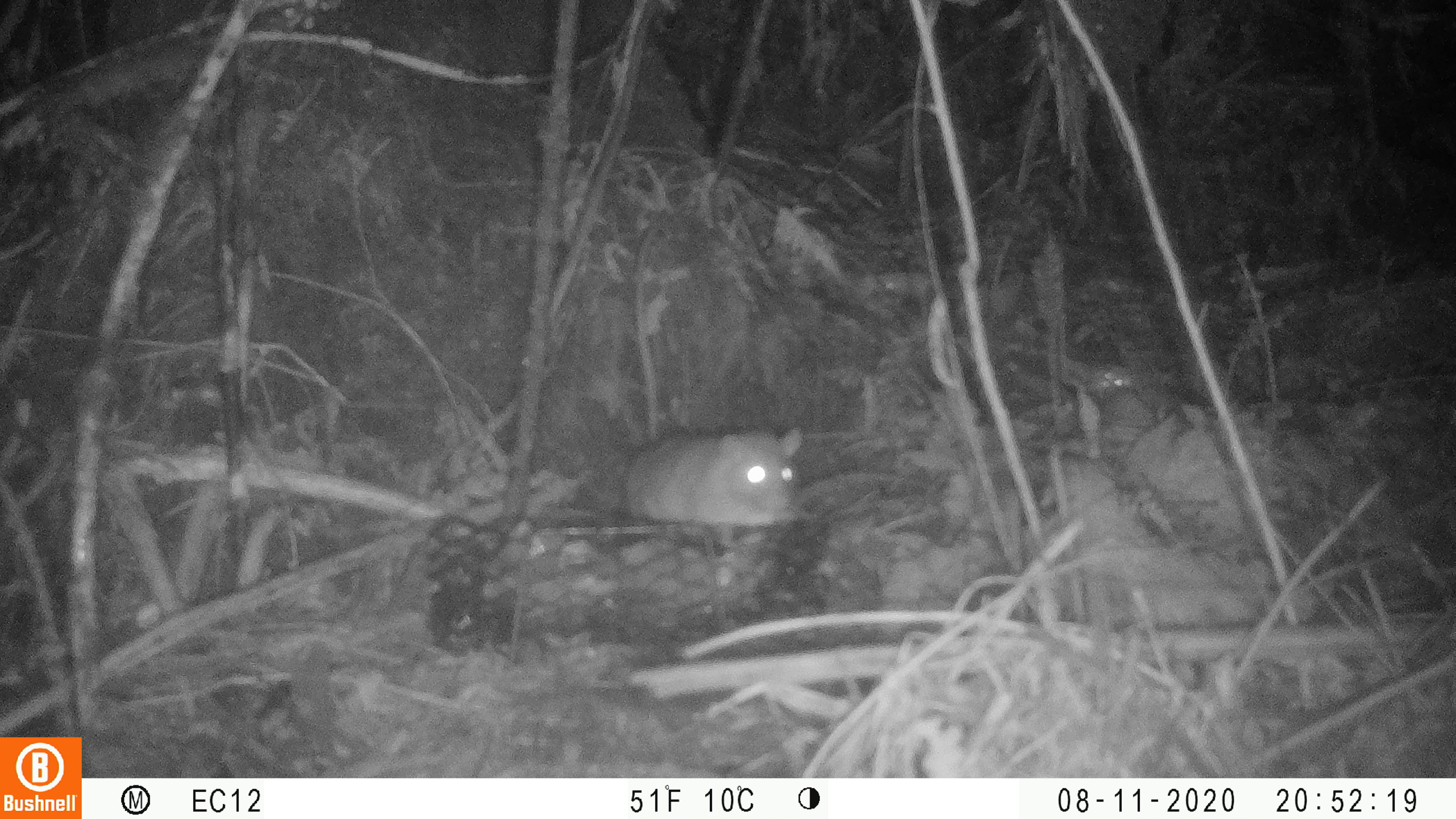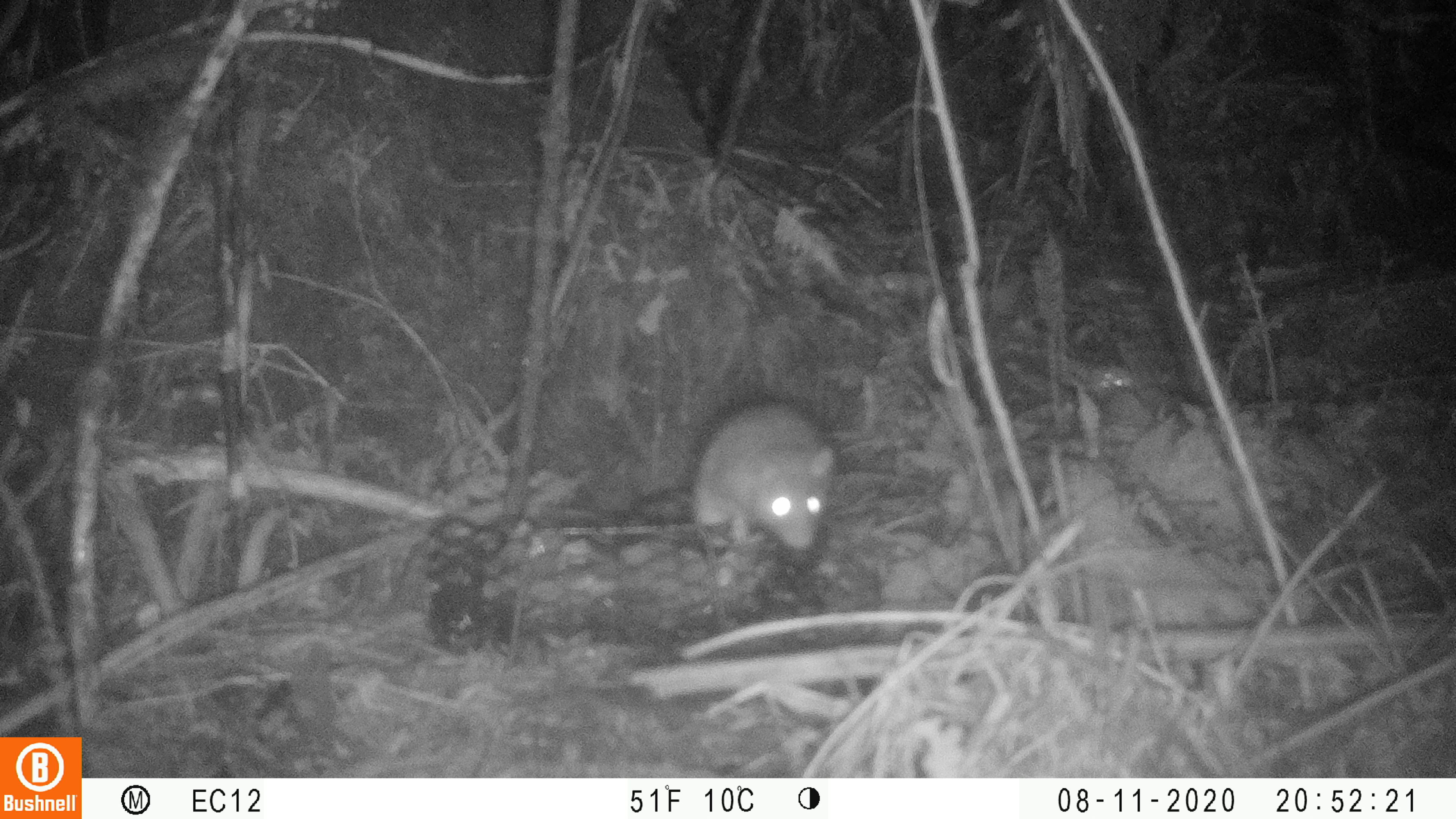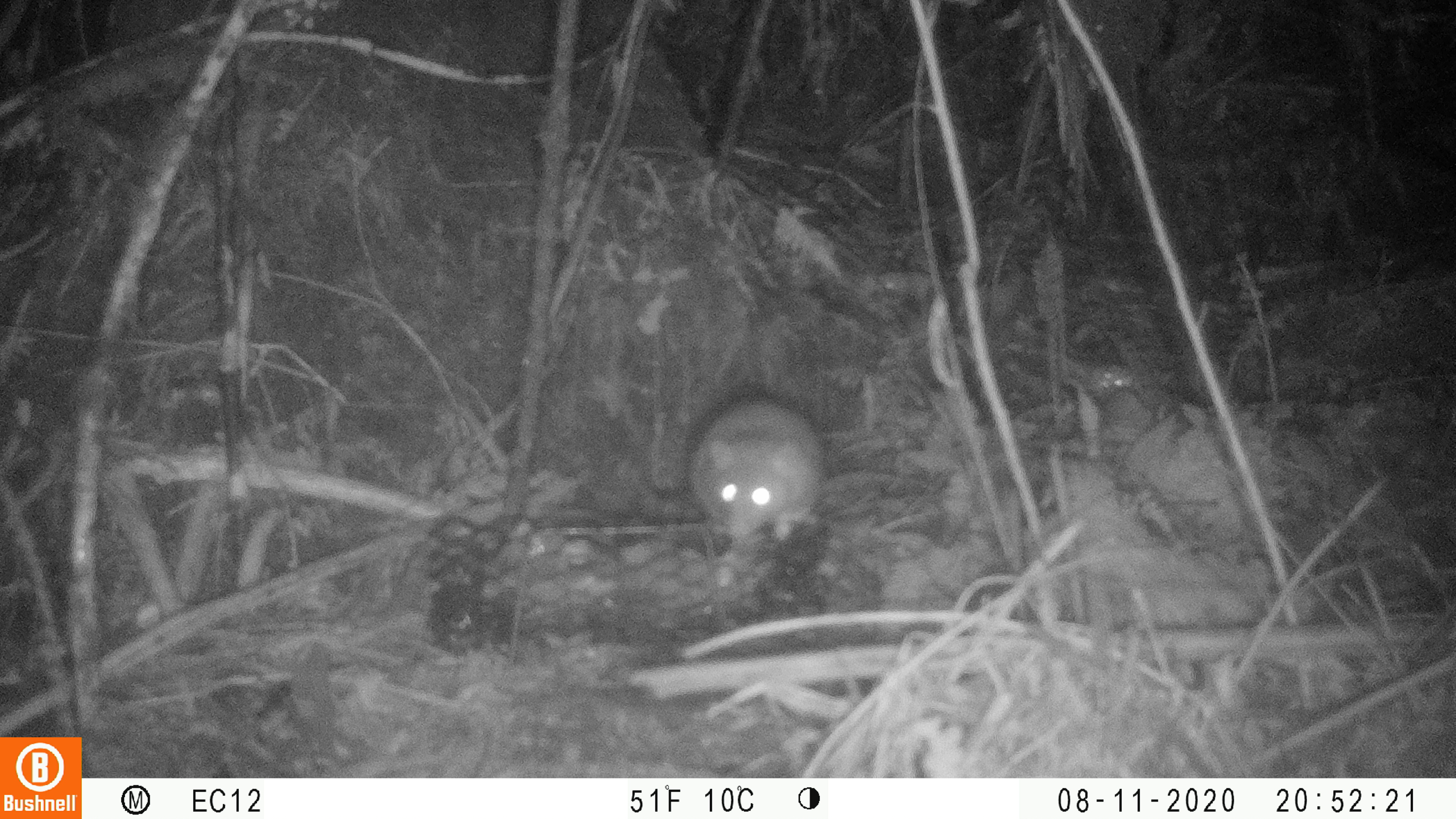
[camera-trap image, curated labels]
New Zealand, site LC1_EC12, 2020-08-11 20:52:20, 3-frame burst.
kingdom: Animalia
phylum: Chordata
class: Mammalia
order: Rodentia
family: Muridae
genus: Rattus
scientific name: Rattus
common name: rat